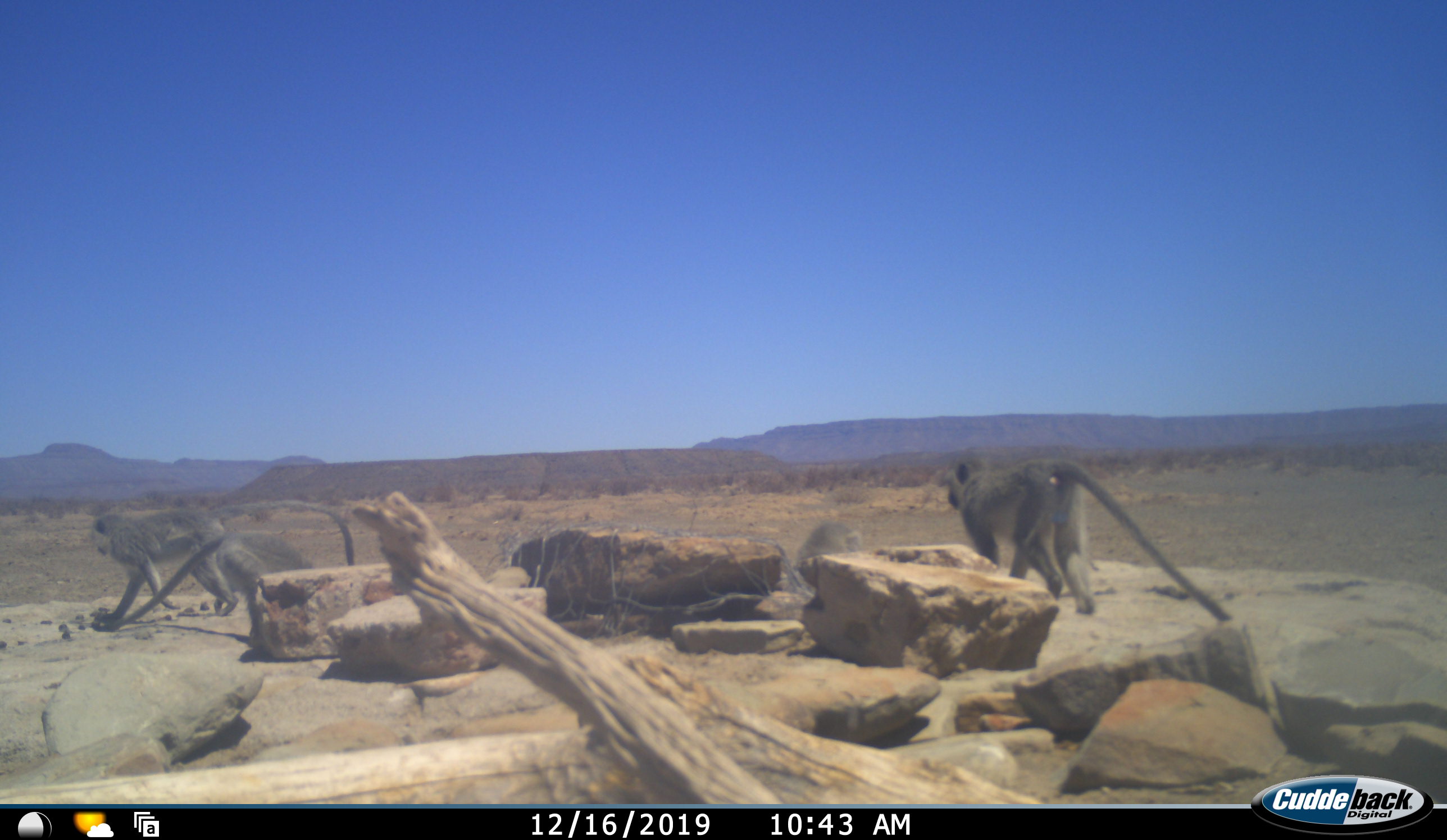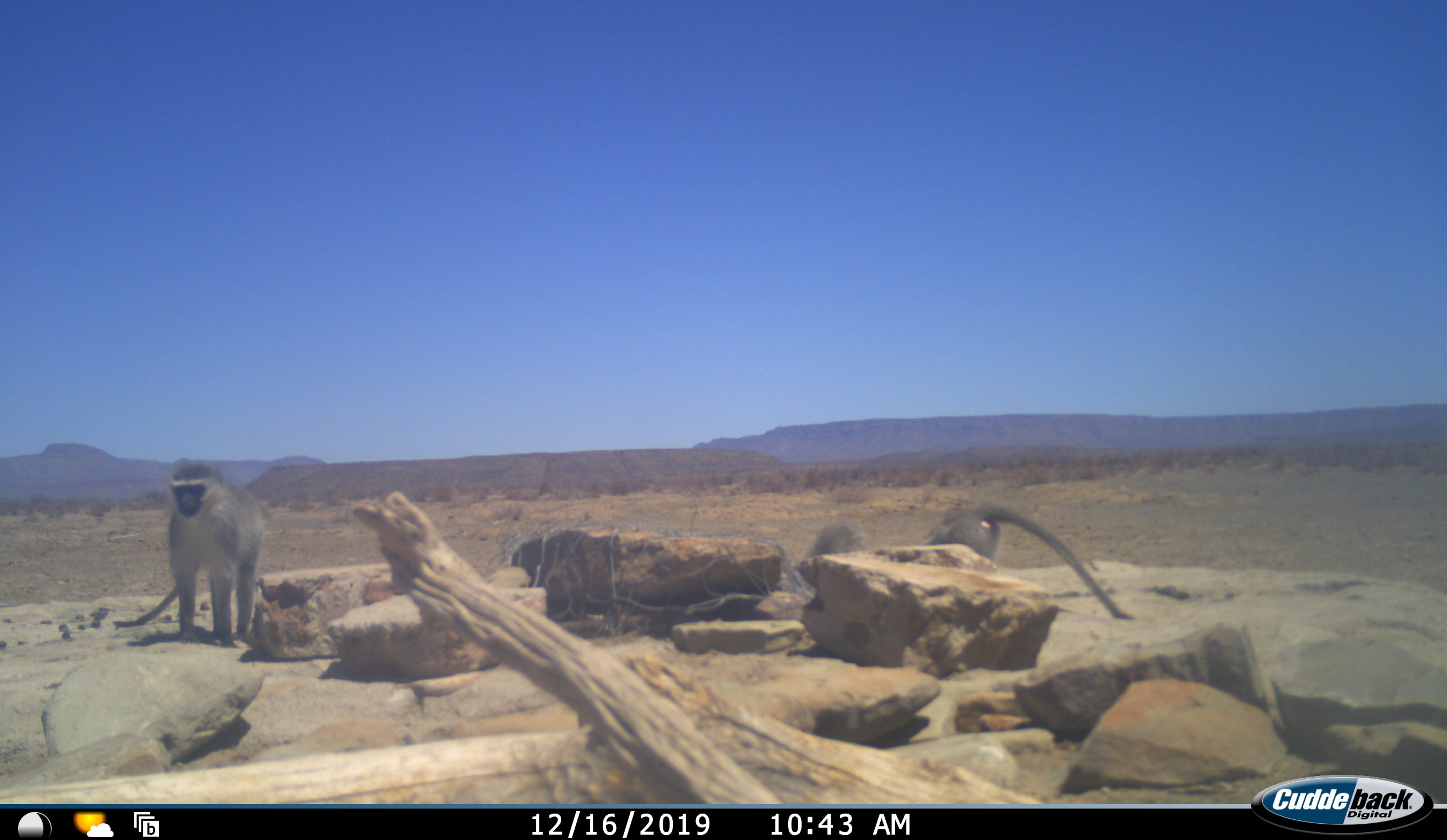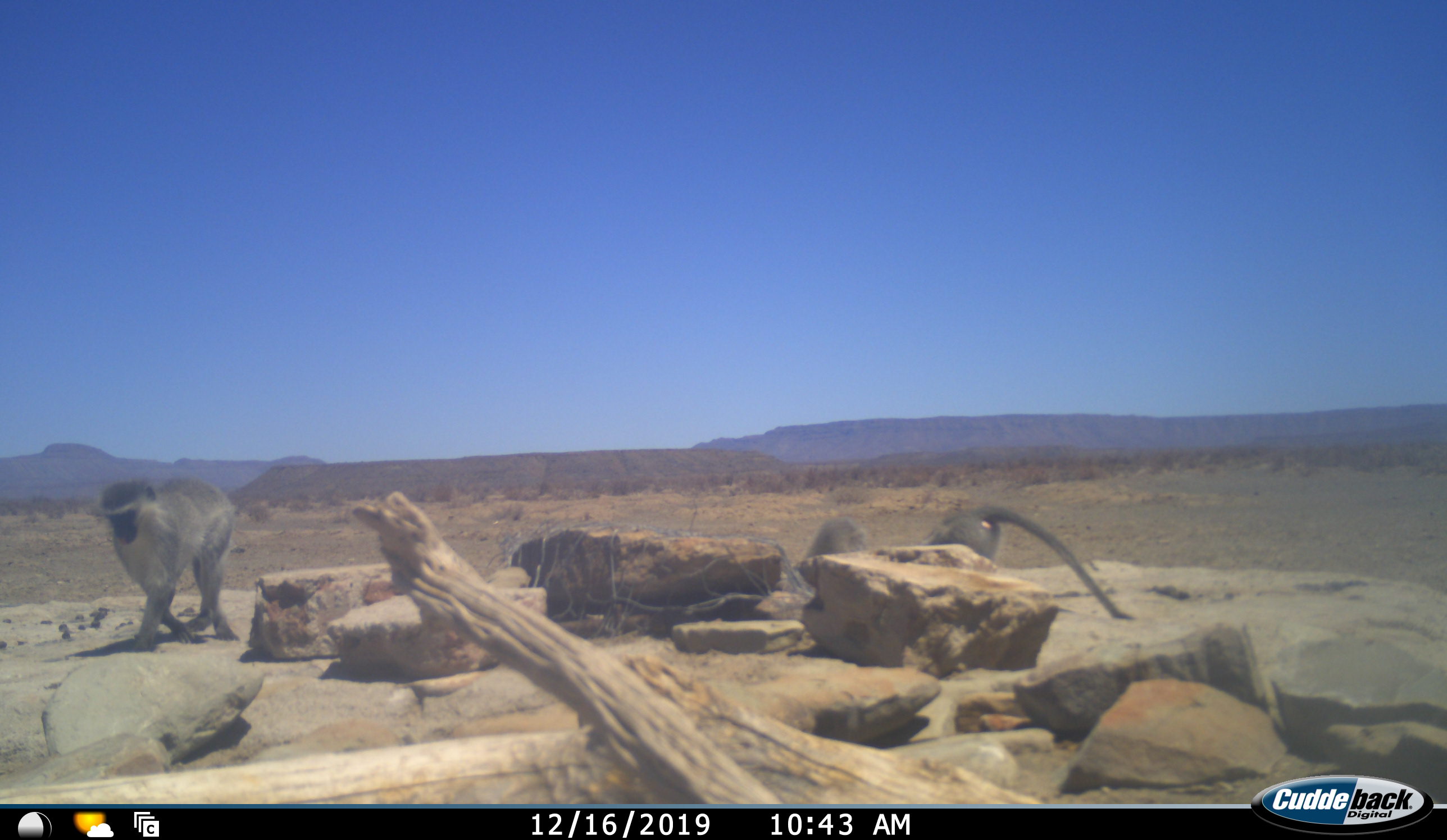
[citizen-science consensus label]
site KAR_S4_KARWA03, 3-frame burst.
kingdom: Animalia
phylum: Chordata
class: Mammalia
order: Primates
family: Cercopithecidae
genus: Chlorocebus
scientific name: Chlorocebus pygerythrus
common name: vervet monkey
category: monkeyvervet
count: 3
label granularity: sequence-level